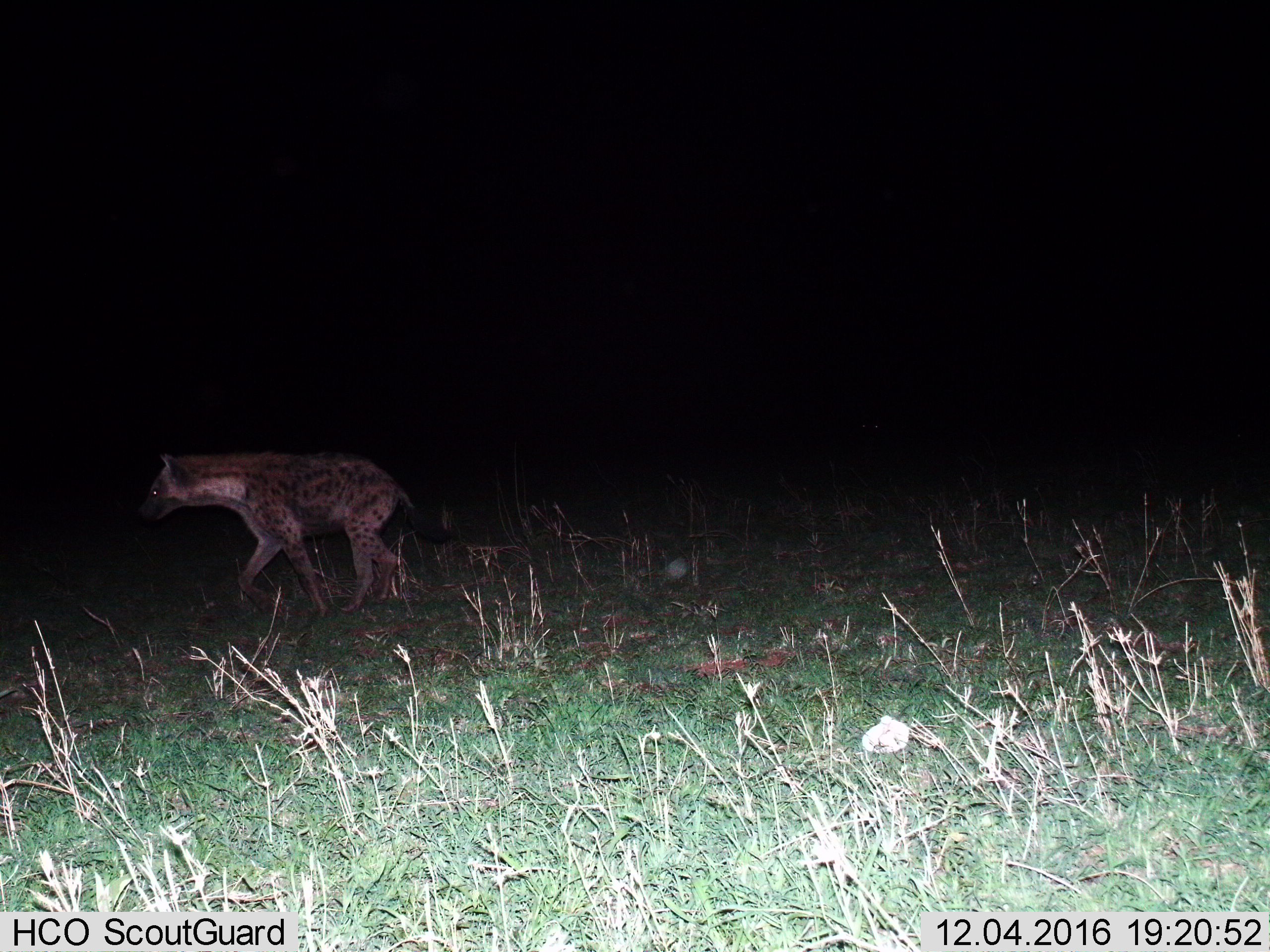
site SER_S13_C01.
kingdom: Animalia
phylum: Chordata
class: Mammalia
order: Carnivora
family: Hyaenidae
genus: Crocuta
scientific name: Crocuta crocuta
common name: spotted hyena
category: hyenaspotted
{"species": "hyenaspotted (spotted hyena) (Crocuta crocuta)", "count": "1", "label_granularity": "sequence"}